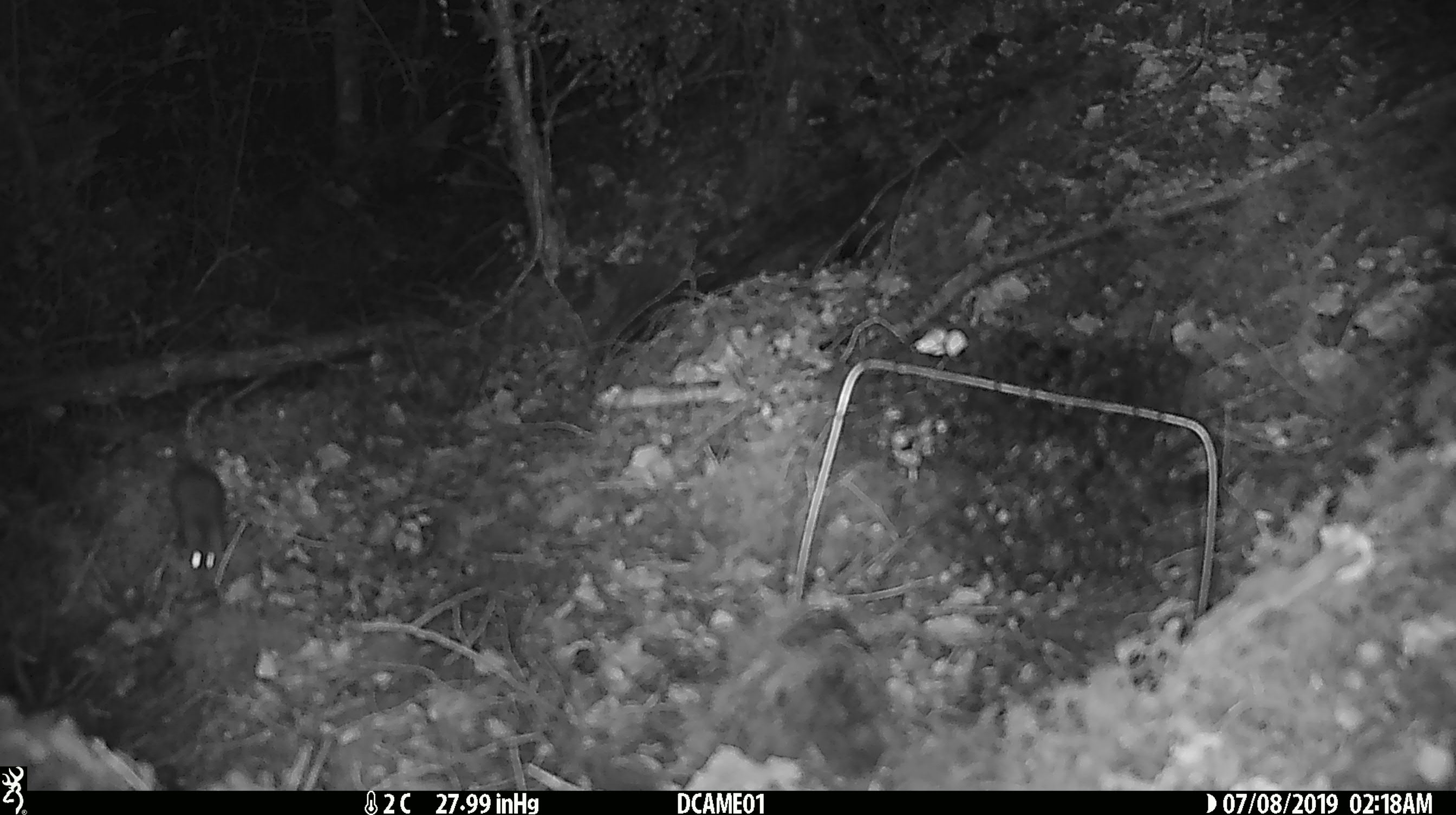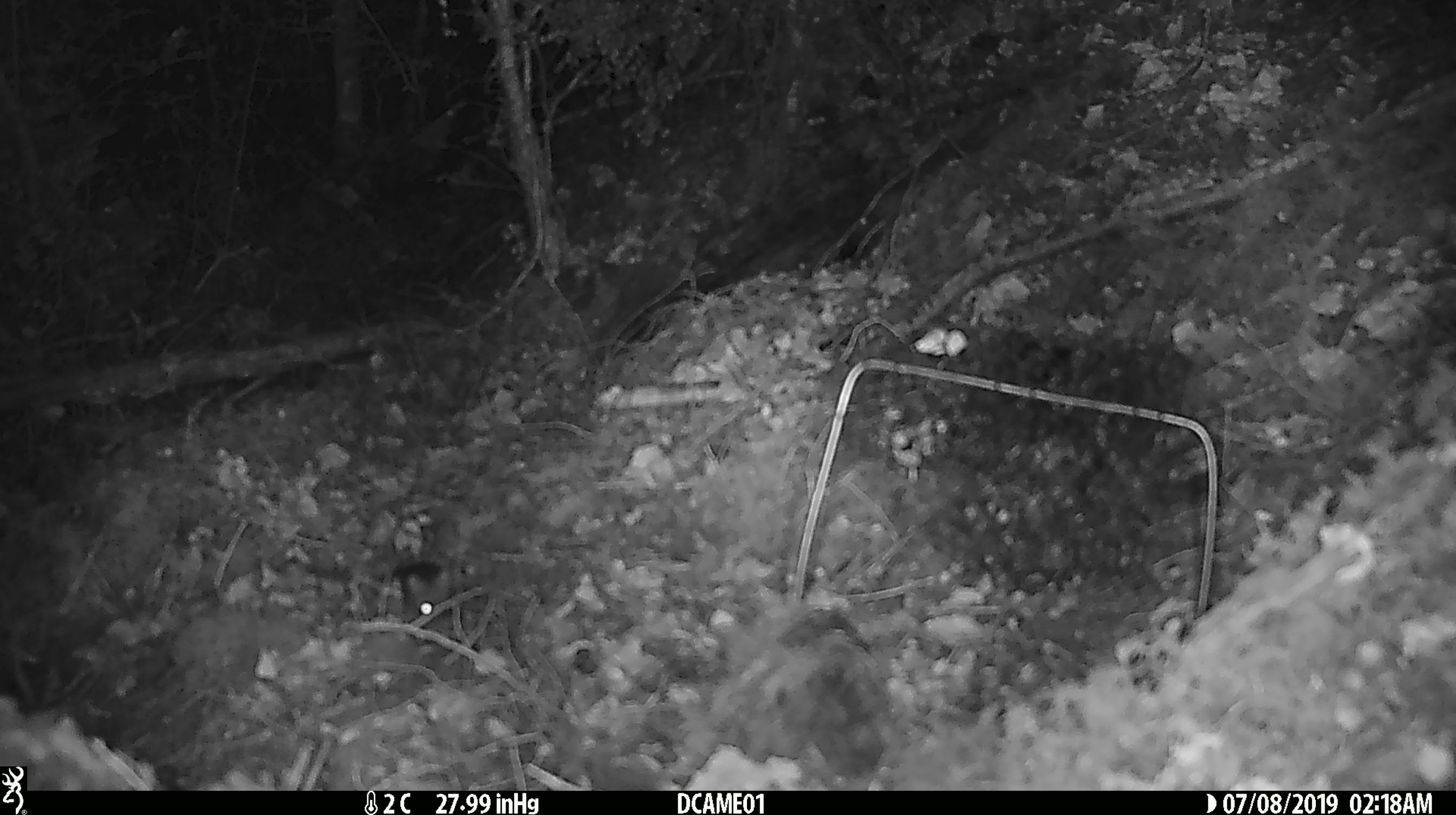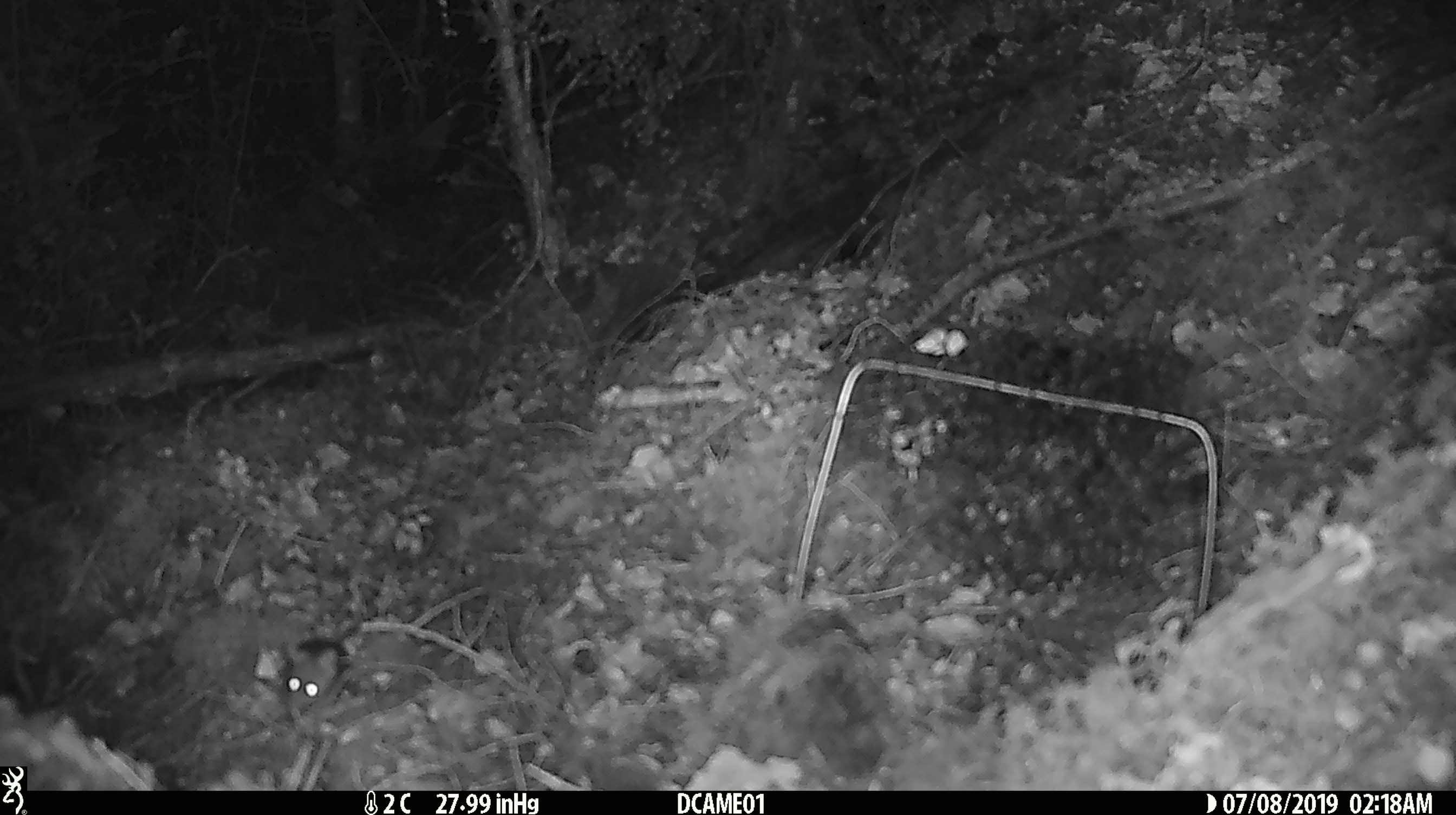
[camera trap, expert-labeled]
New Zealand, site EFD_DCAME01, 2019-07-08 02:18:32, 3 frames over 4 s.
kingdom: Animalia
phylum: Chordata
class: Mammalia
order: Rodentia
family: Muridae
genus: Mus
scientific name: Mus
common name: mouse